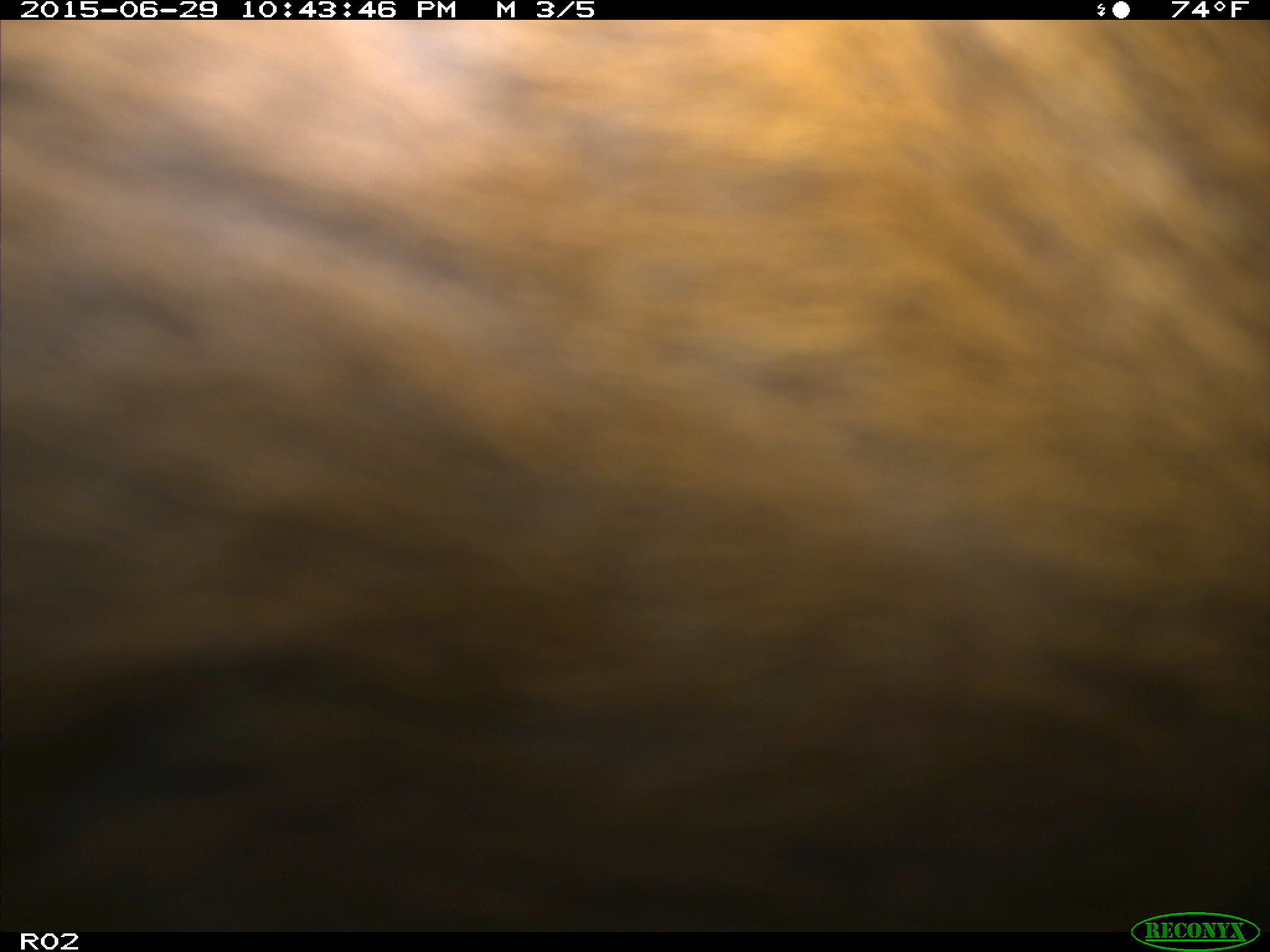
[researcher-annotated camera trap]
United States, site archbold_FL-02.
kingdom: Animalia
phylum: Chordata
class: Mammalia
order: Artiodactyla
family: Bovidae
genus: Bos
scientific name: Bos taurus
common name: domestic cow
Bos taurus (domestic cow).